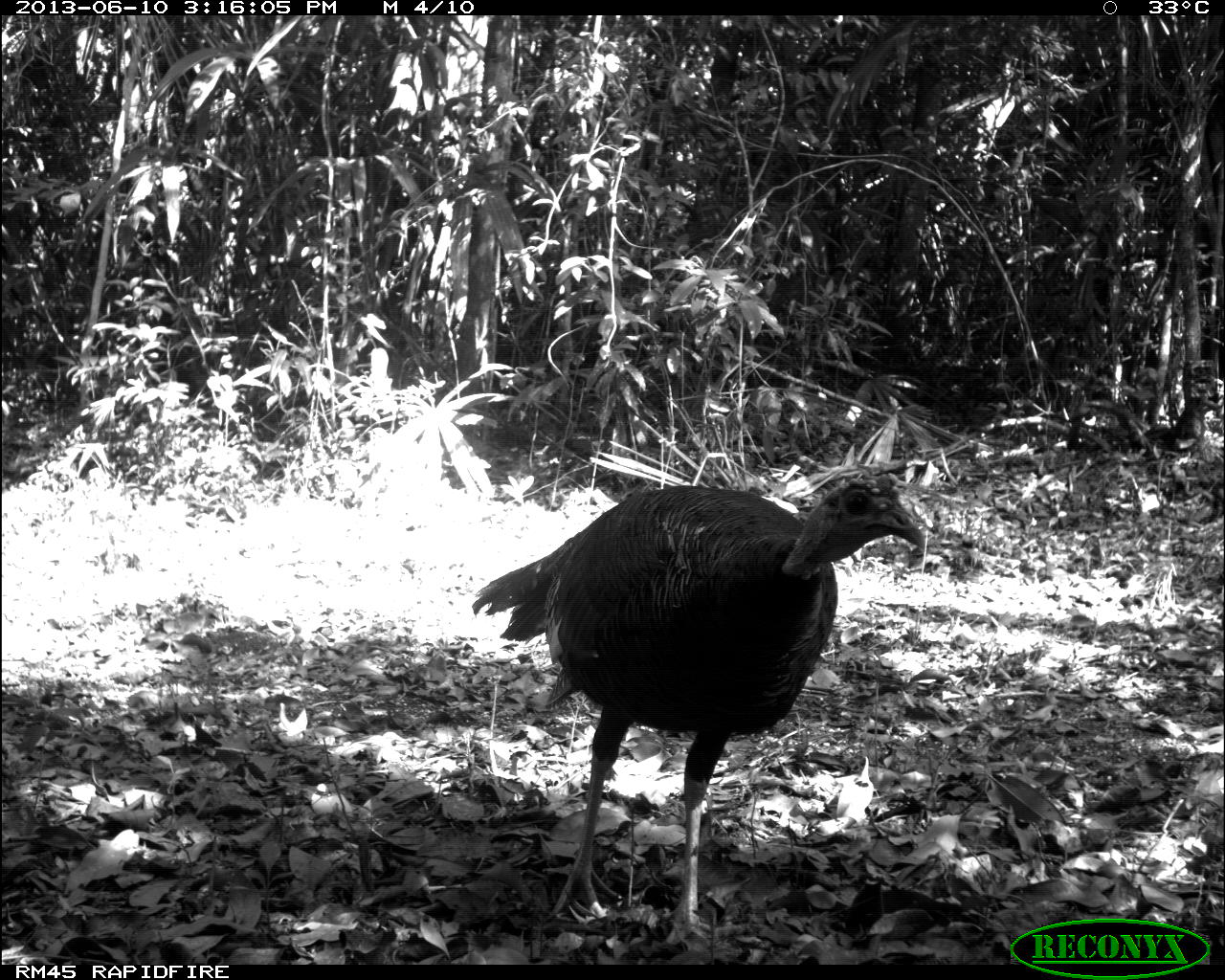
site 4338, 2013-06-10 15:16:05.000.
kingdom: Animalia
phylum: Chordata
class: Aves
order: Galliformes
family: Phasianidae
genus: Meleagris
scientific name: Meleagris ocellata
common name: ocellated turkey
Meleagris ocellata (ocellated turkey), count 1, sex male.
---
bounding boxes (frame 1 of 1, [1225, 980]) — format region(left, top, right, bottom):
meleagris ocellata: region(472, 472, 930, 949)